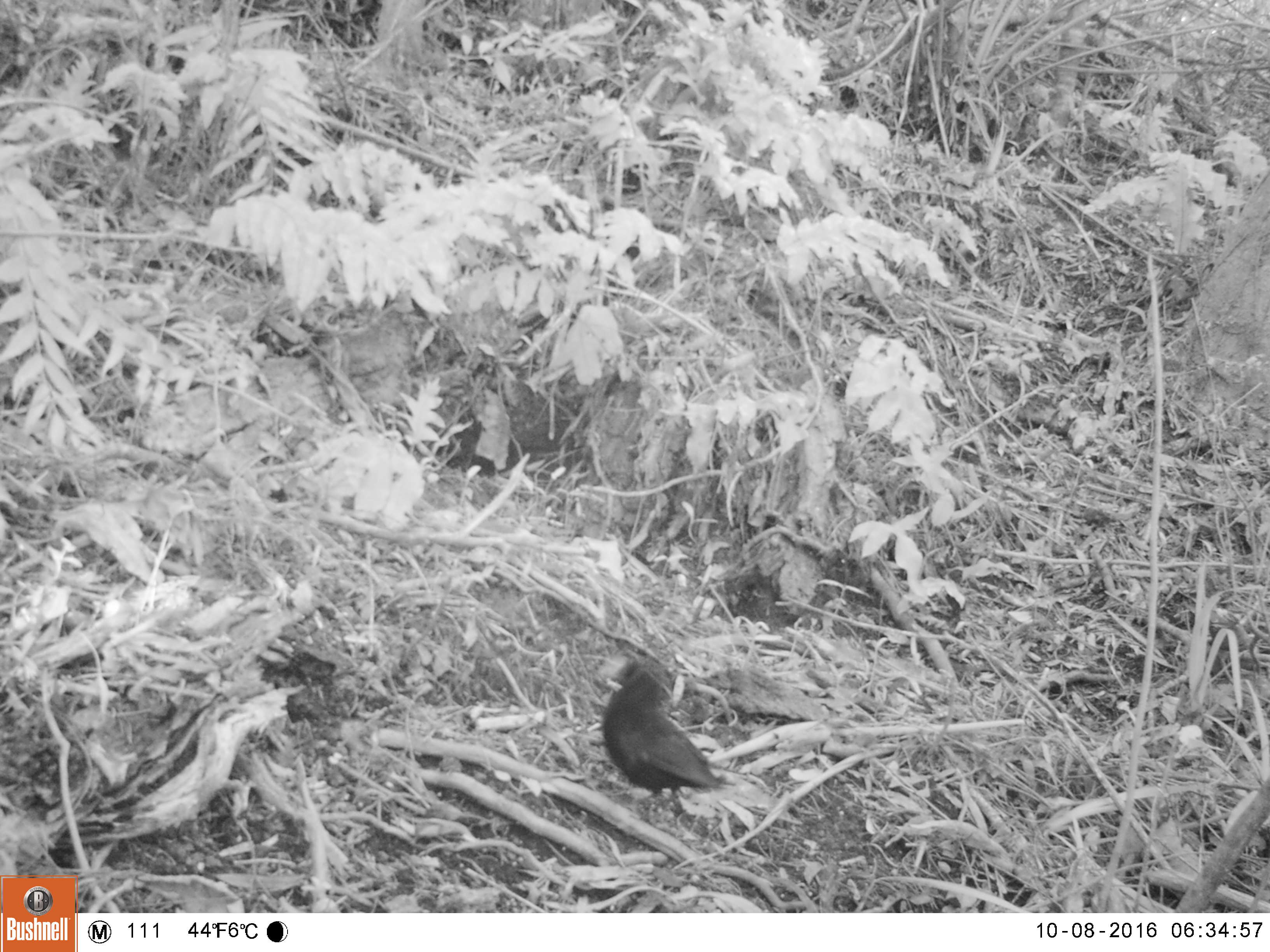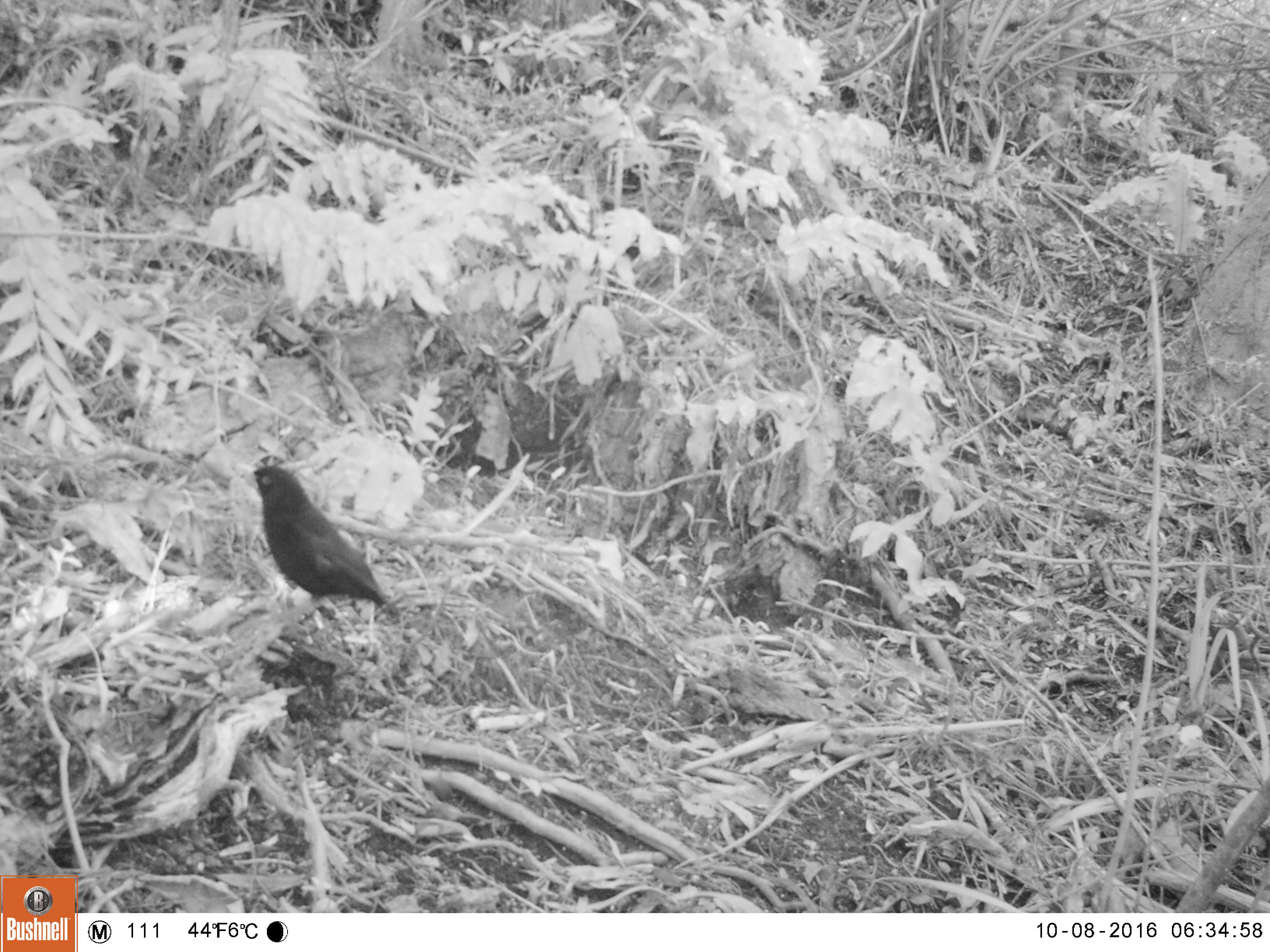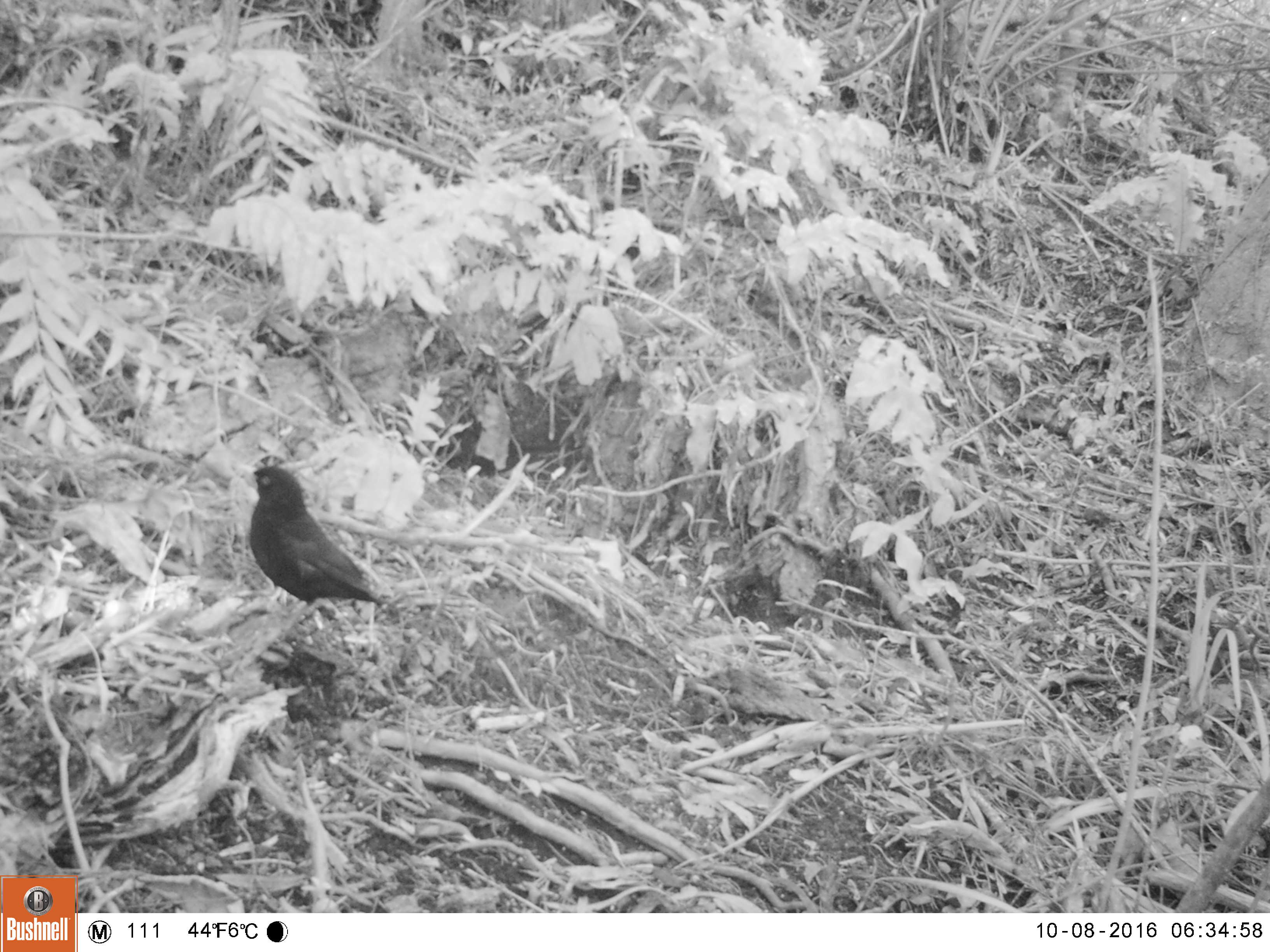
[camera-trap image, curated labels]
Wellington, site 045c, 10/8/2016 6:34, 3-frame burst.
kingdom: Animalia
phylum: Chordata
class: Aves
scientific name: Aves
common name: bird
Bird (Aves).